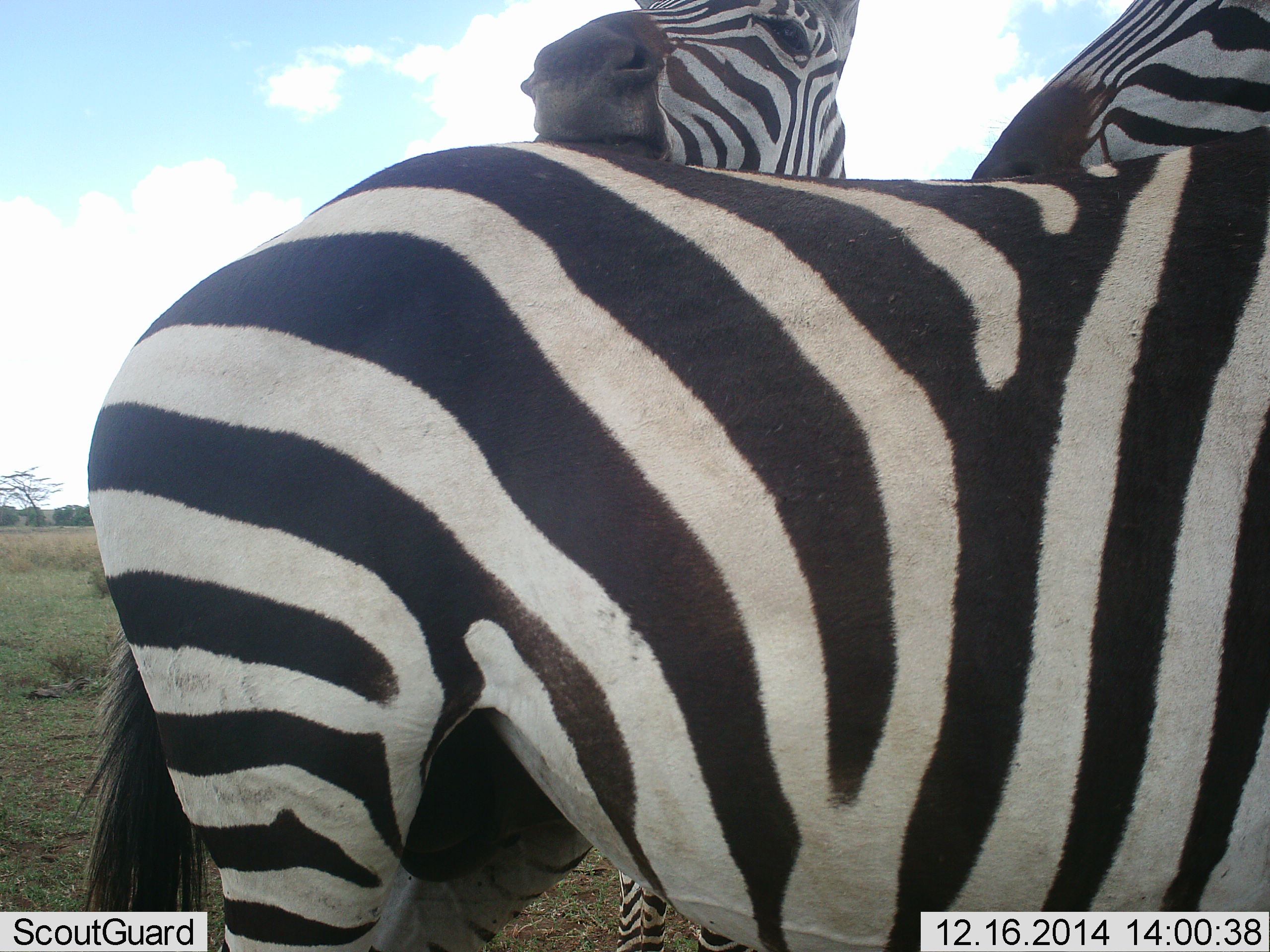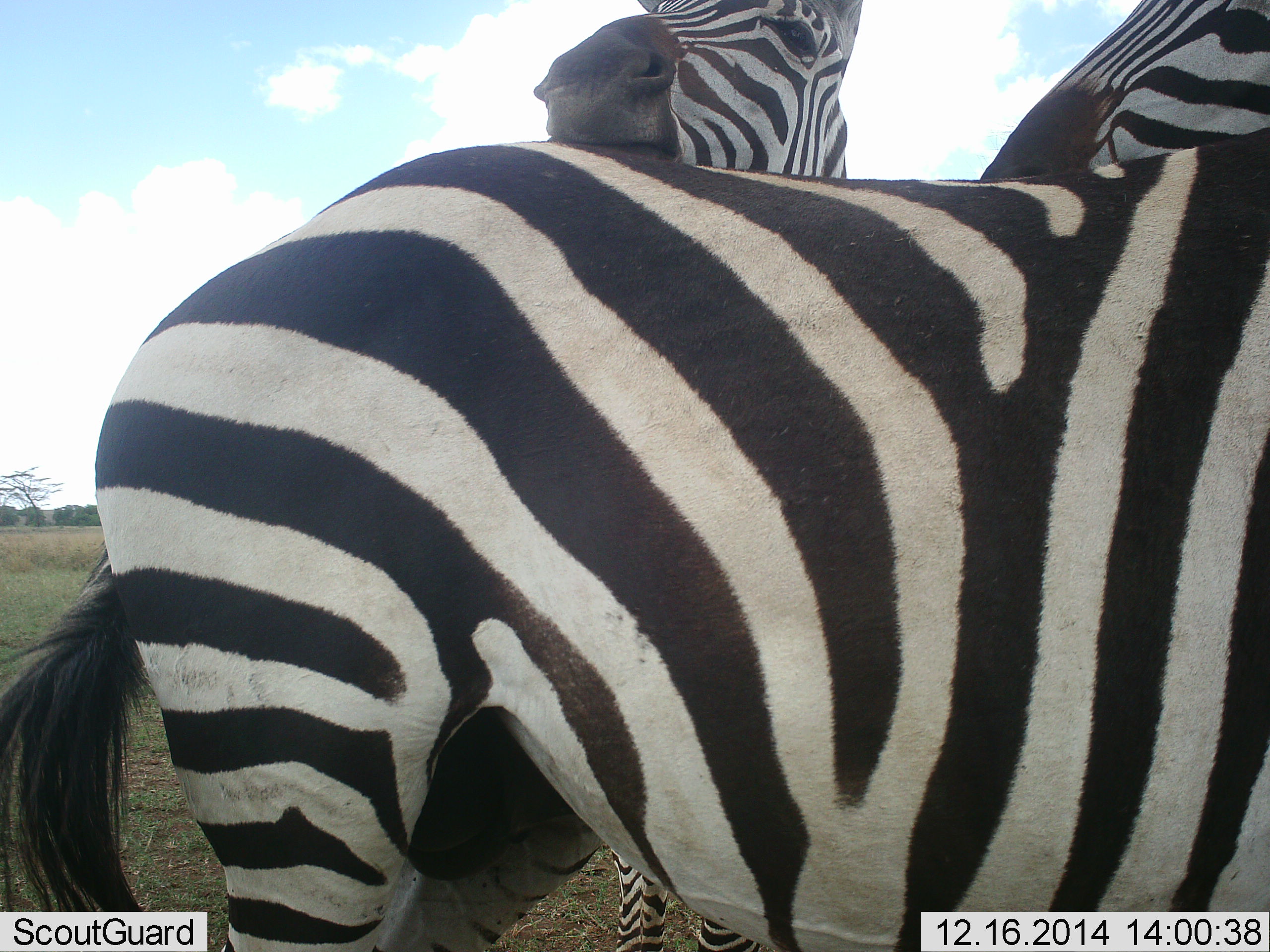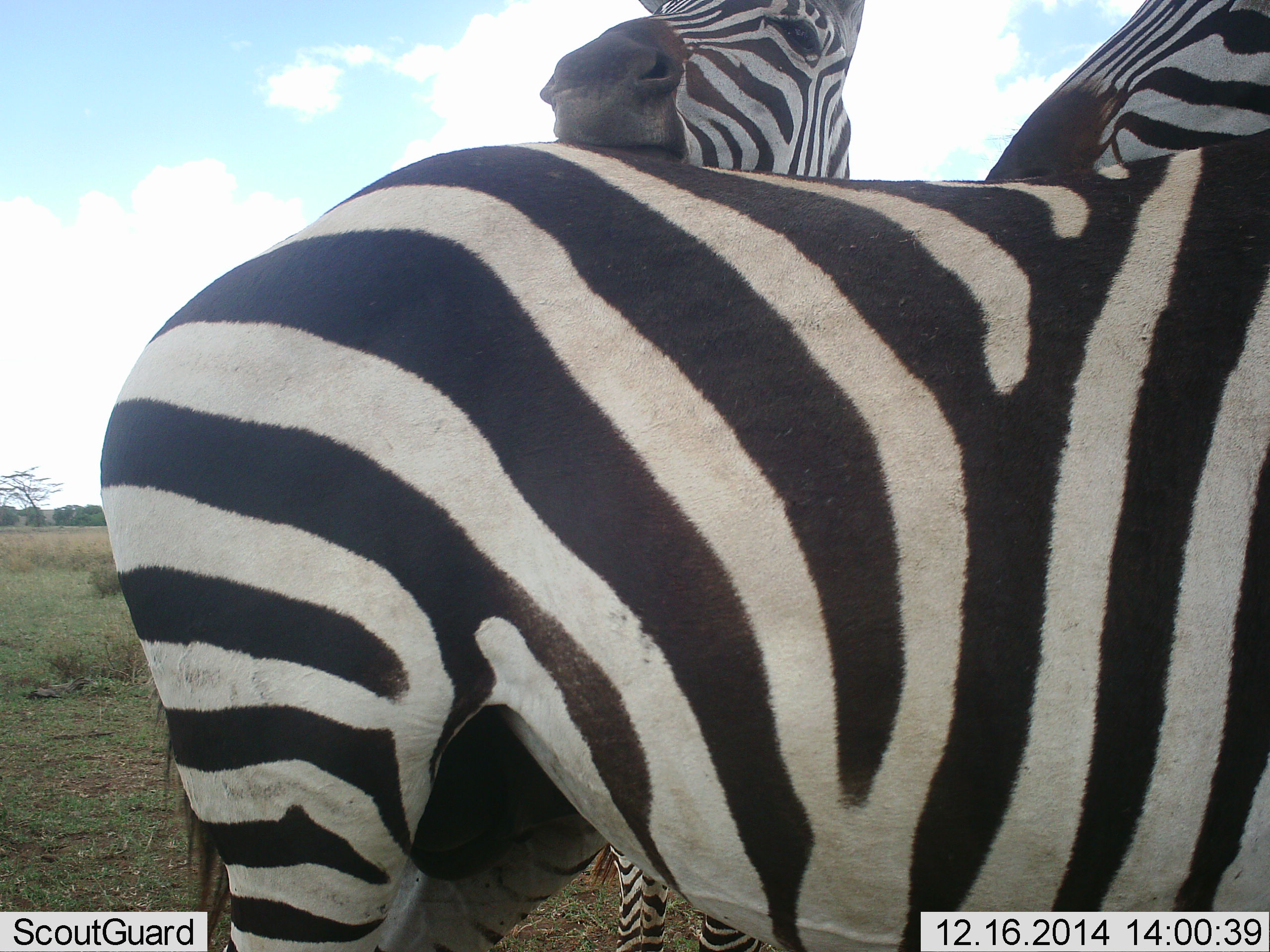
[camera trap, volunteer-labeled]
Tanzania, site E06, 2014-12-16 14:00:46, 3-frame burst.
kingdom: Animalia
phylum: Chordata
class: Mammalia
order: Perissodactyla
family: Equidae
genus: Equus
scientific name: Equus quagga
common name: plains zebra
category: zebra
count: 3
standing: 80%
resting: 20%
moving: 0%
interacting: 60%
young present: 0%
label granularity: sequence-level